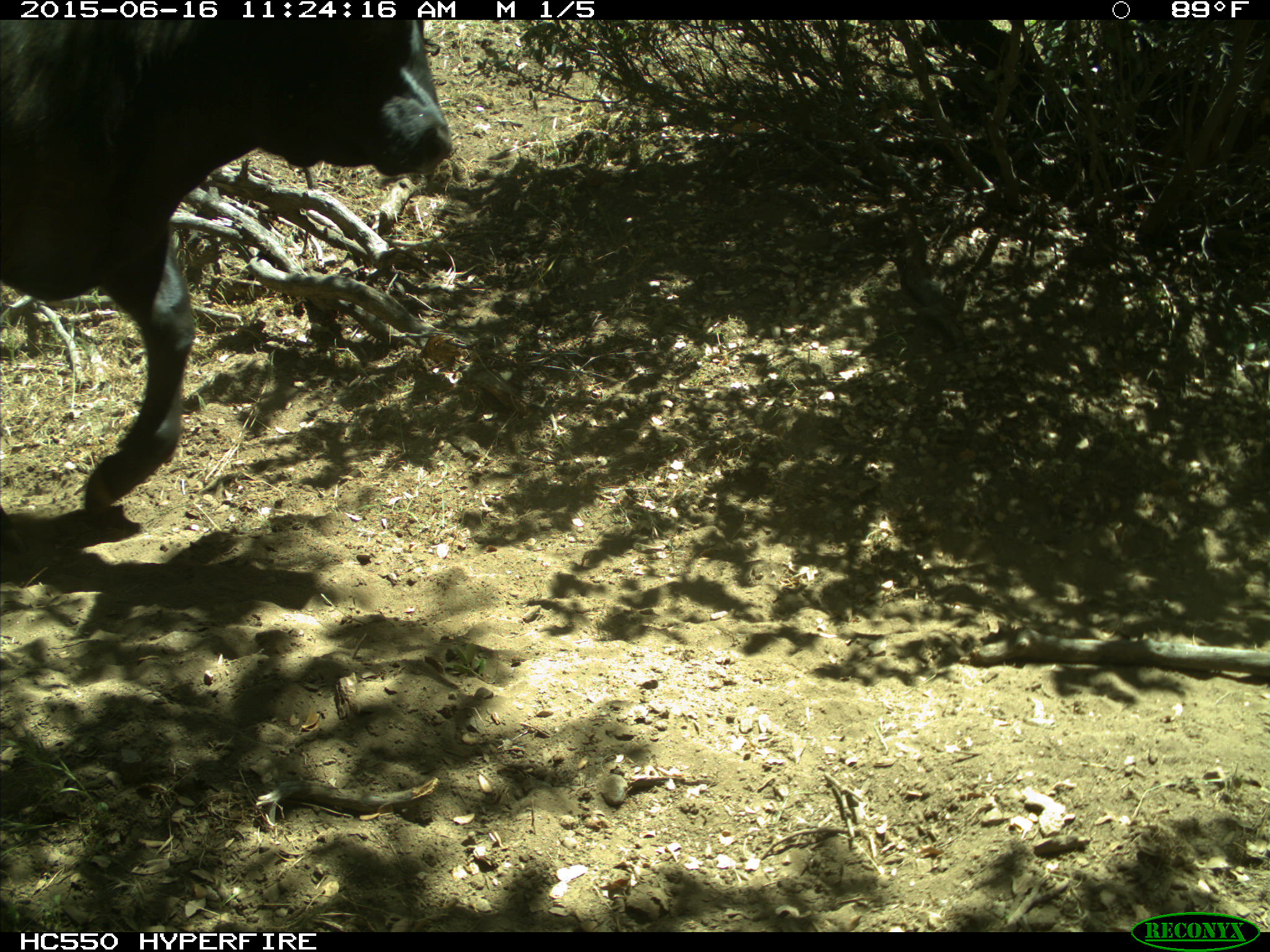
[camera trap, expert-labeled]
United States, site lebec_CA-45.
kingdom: Animalia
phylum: Chordata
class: Mammalia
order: Artiodactyla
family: Bovidae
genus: Bos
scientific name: Bos taurus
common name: domestic cow